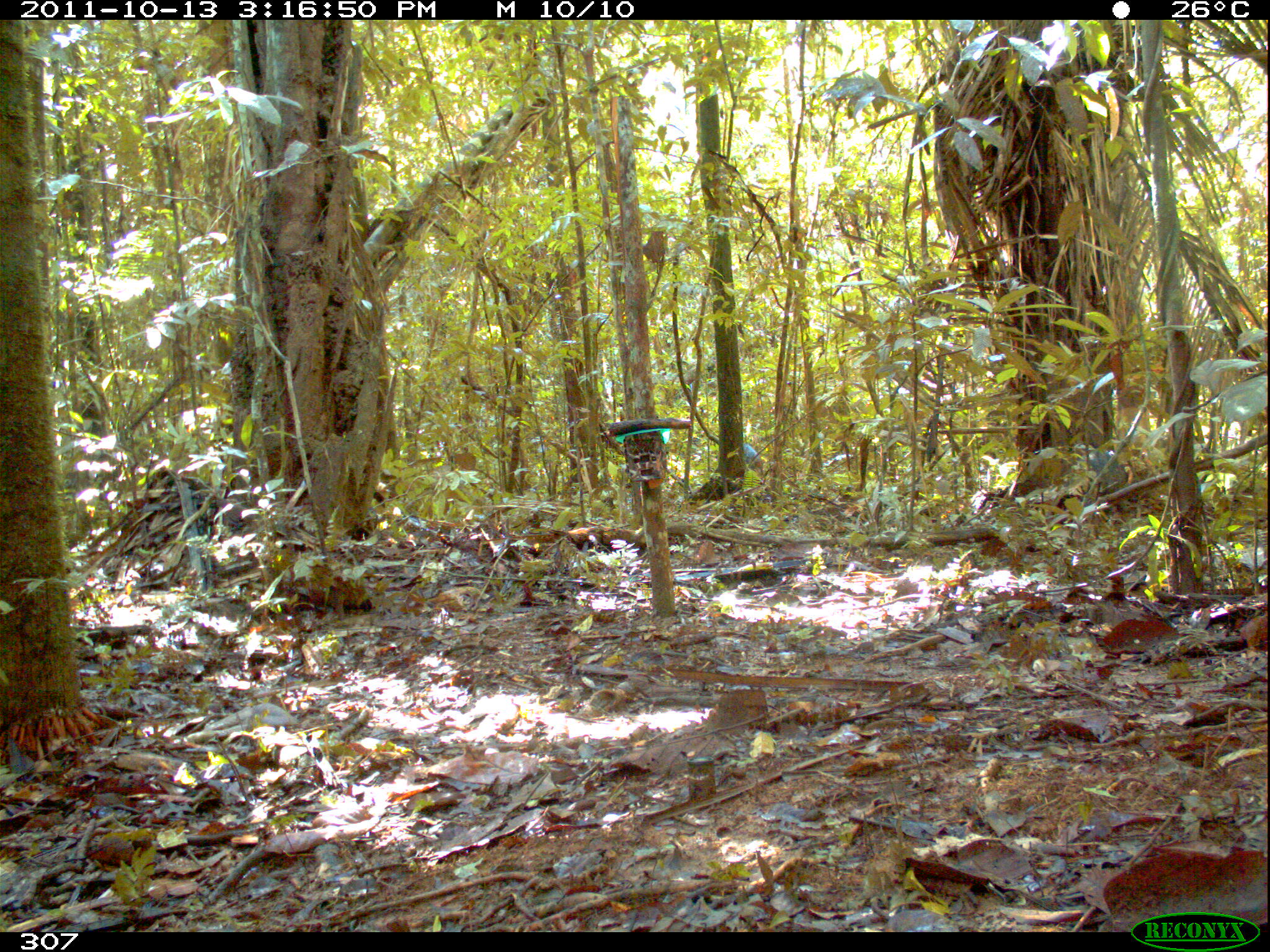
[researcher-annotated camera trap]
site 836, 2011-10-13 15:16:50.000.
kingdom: Animalia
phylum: Chordata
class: Mammalia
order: Artiodactyla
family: Tayassuidae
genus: Pecari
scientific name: Pecari tajacu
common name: collared peccary